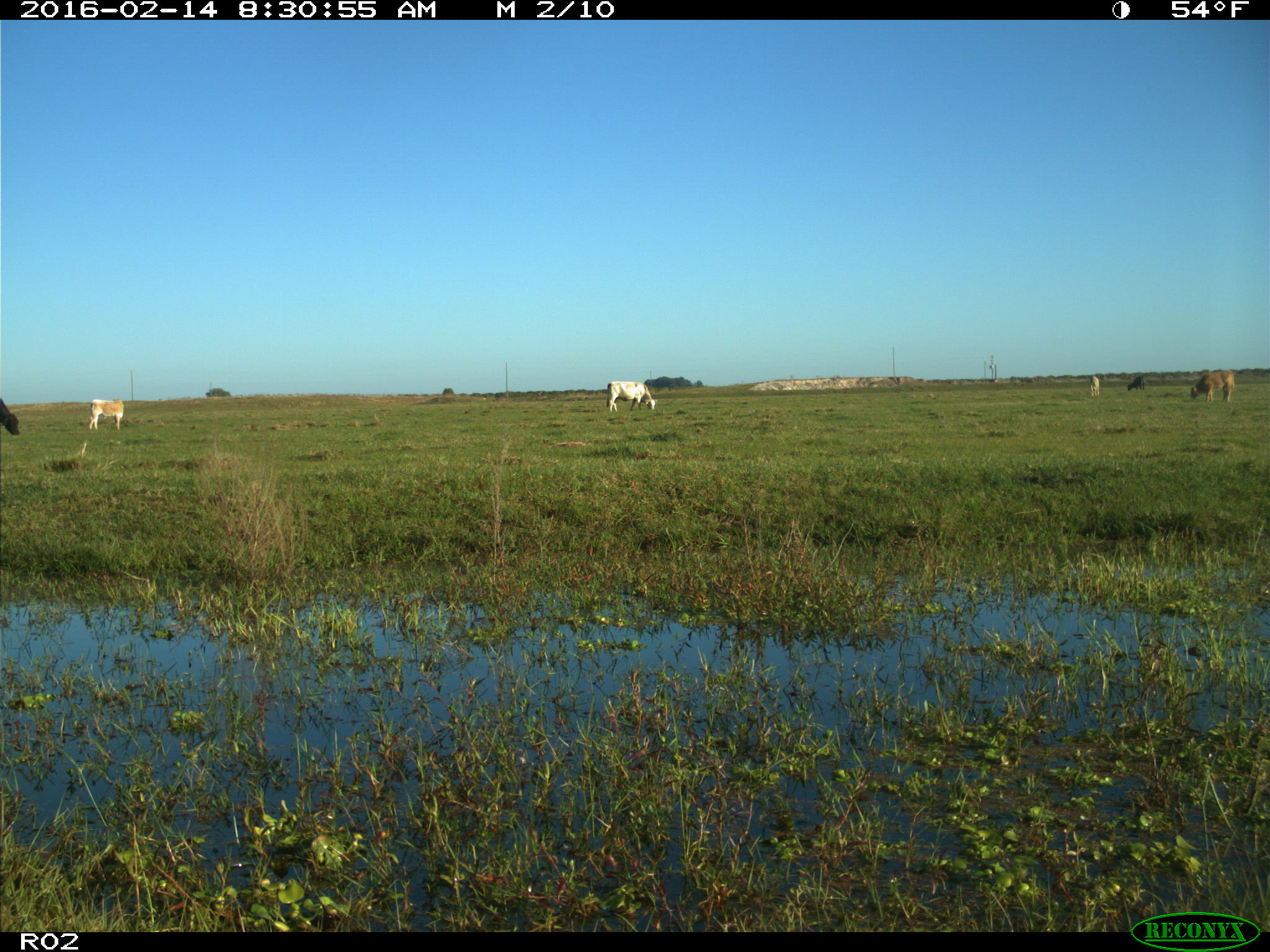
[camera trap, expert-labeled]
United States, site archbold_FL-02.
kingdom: Animalia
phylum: Chordata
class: Mammalia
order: Artiodactyla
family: Bovidae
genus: Bos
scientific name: Bos taurus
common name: domestic cow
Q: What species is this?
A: Bos taurus (domestic cow).